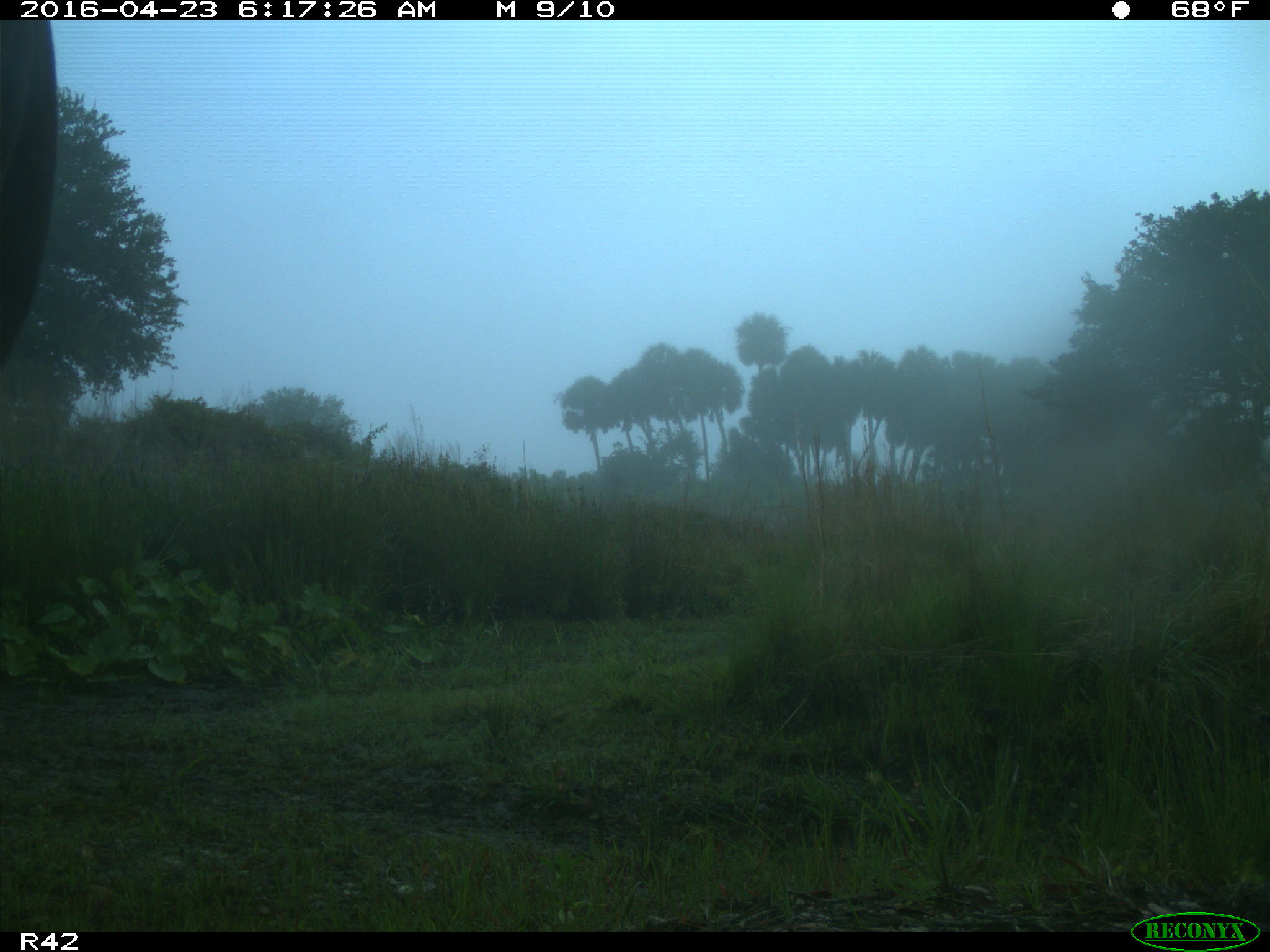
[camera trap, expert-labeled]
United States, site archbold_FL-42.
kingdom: Animalia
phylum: Chordata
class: Mammalia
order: Artiodactyla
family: Bovidae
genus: Bos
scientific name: Bos taurus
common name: domestic cow